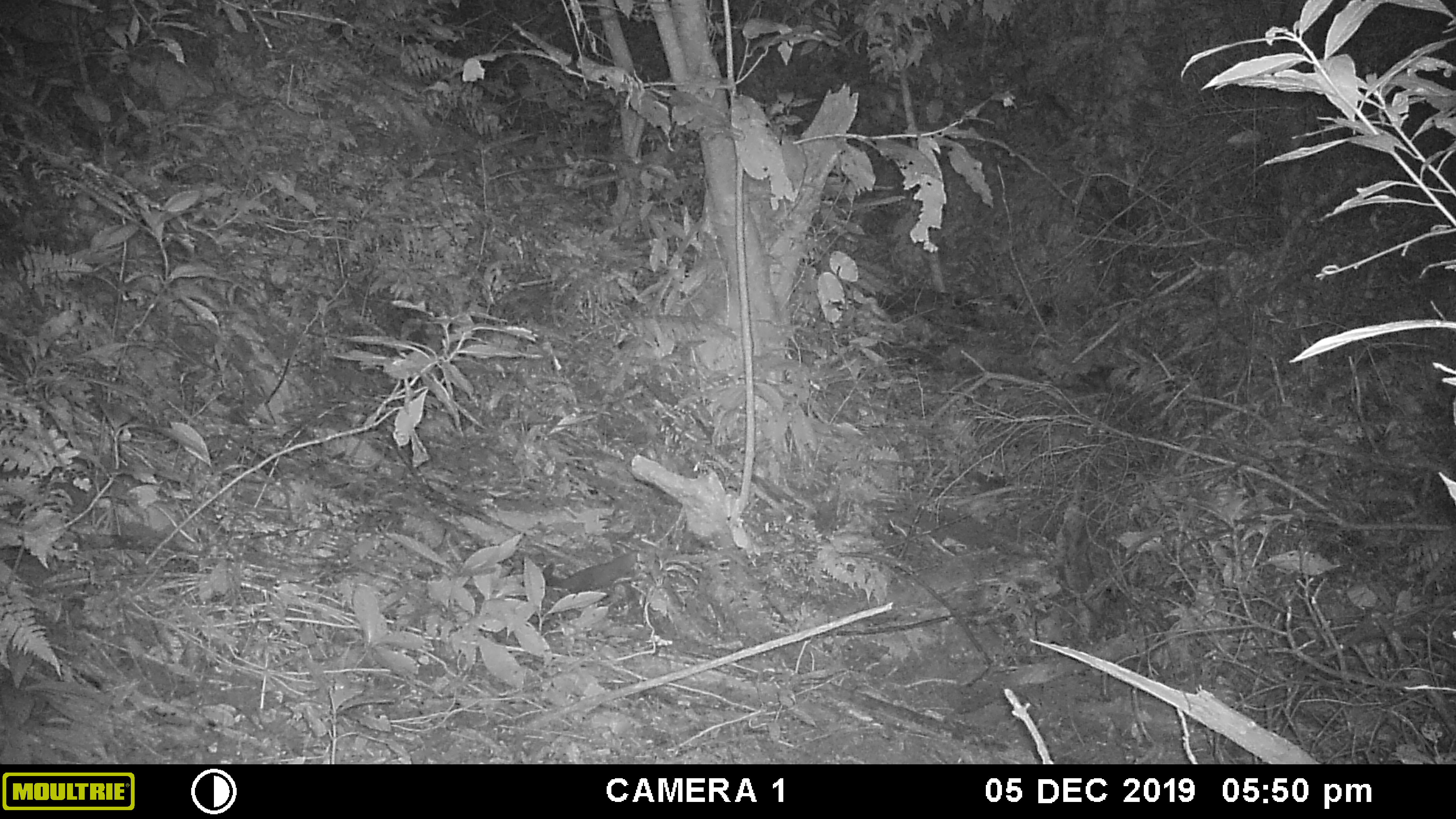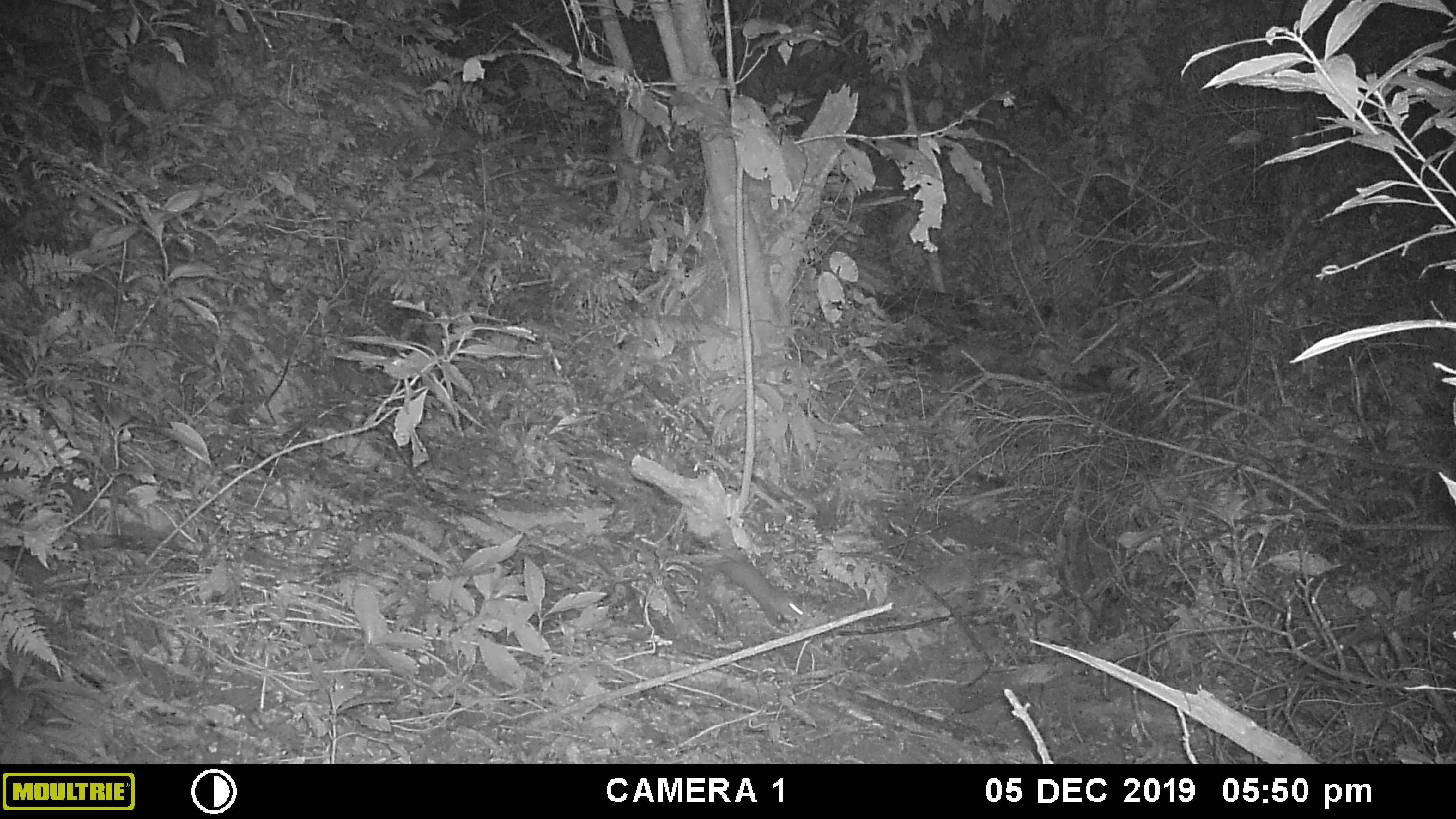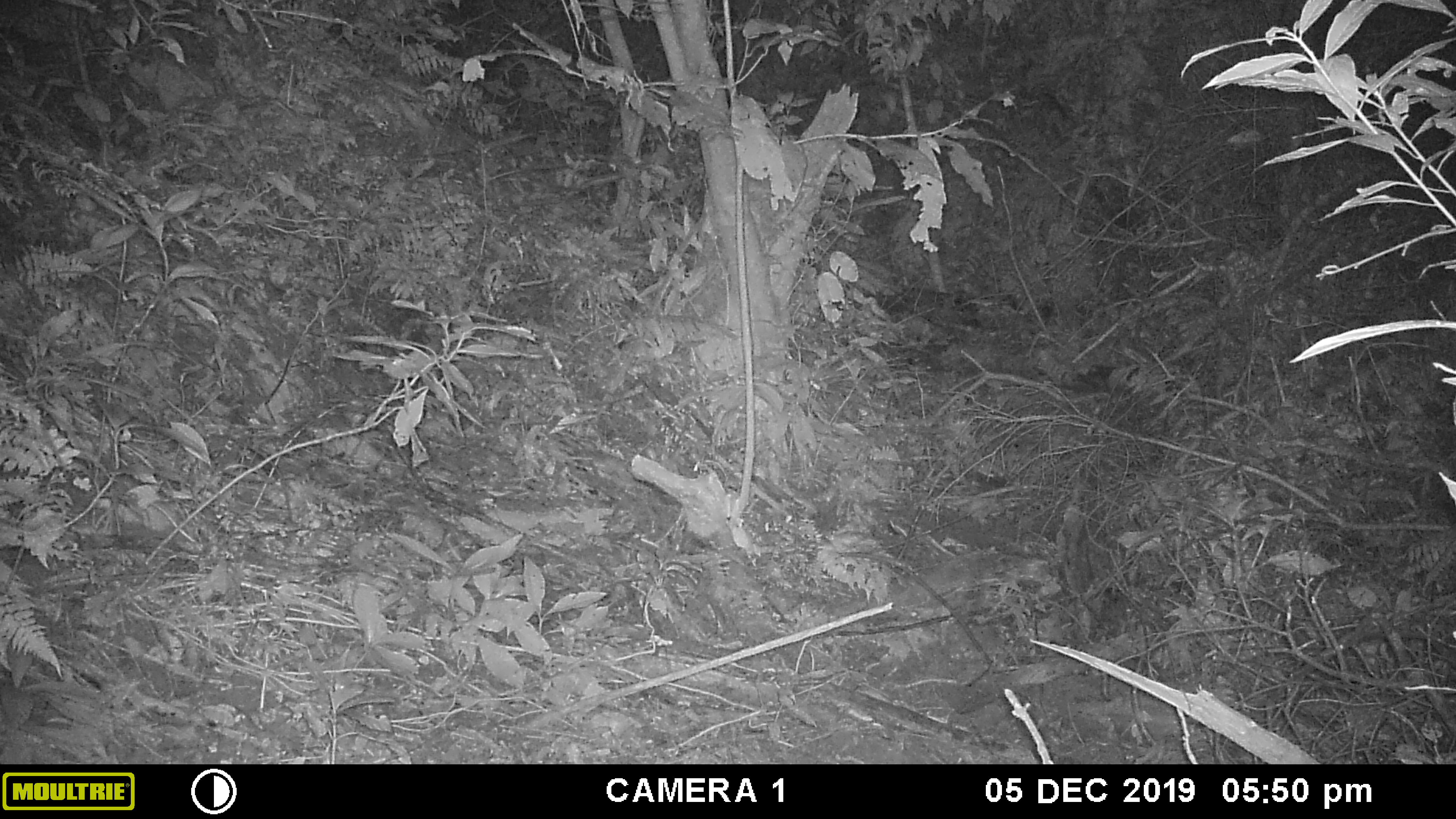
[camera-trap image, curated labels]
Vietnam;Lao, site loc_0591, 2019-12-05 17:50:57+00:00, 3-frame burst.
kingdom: Animalia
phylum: Chordata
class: Mammalia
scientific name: Mammalia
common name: mammal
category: unidentified small mammal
Unidentified small mammal (mammal) (Mammalia). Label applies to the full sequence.